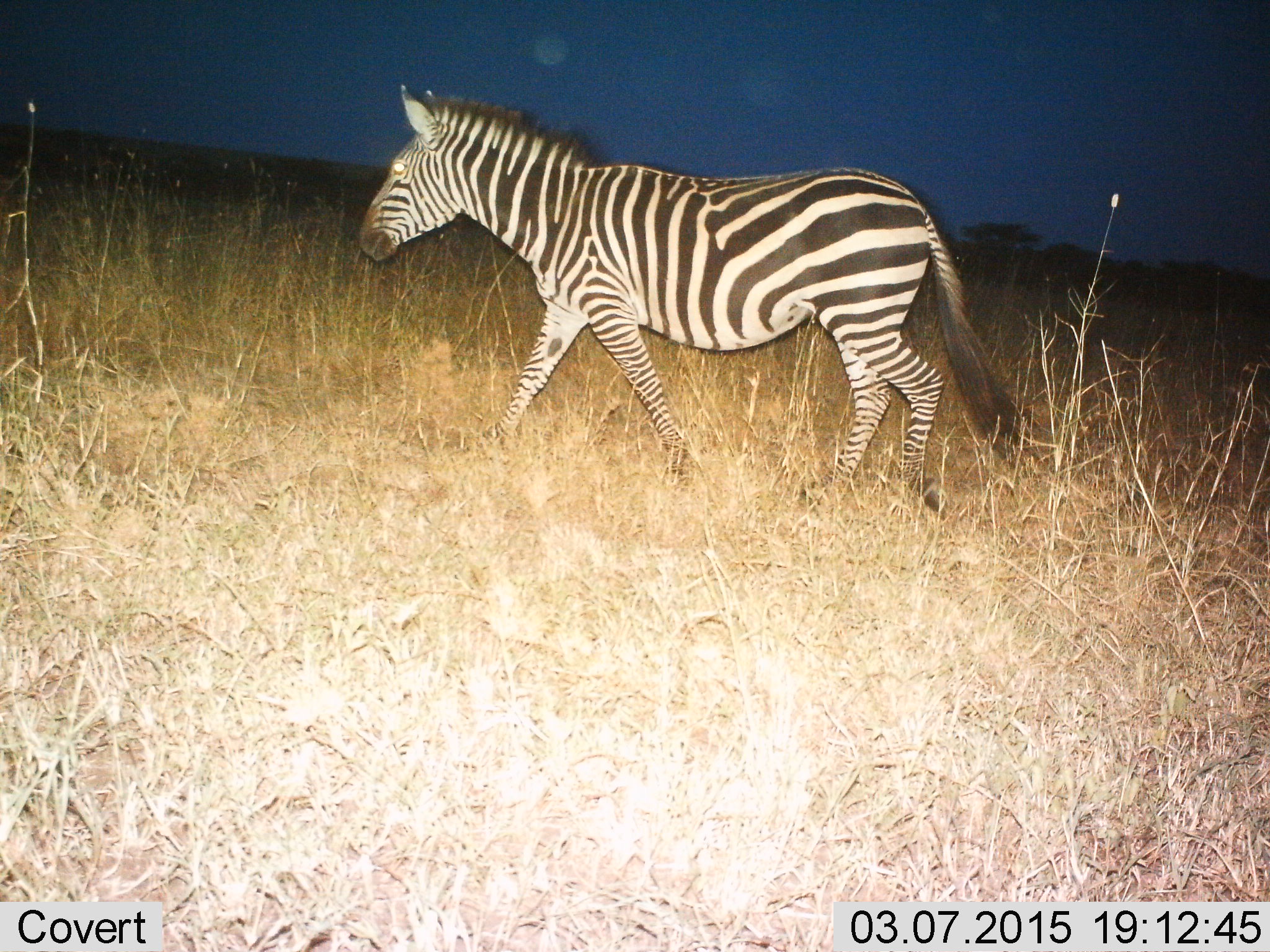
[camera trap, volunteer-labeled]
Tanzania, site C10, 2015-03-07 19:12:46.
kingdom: Animalia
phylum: Chordata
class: Mammalia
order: Perissodactyla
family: Equidae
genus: Equus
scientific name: Equus quagga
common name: plains zebra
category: zebra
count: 1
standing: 10%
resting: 0%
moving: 100%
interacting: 0%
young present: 0%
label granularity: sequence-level